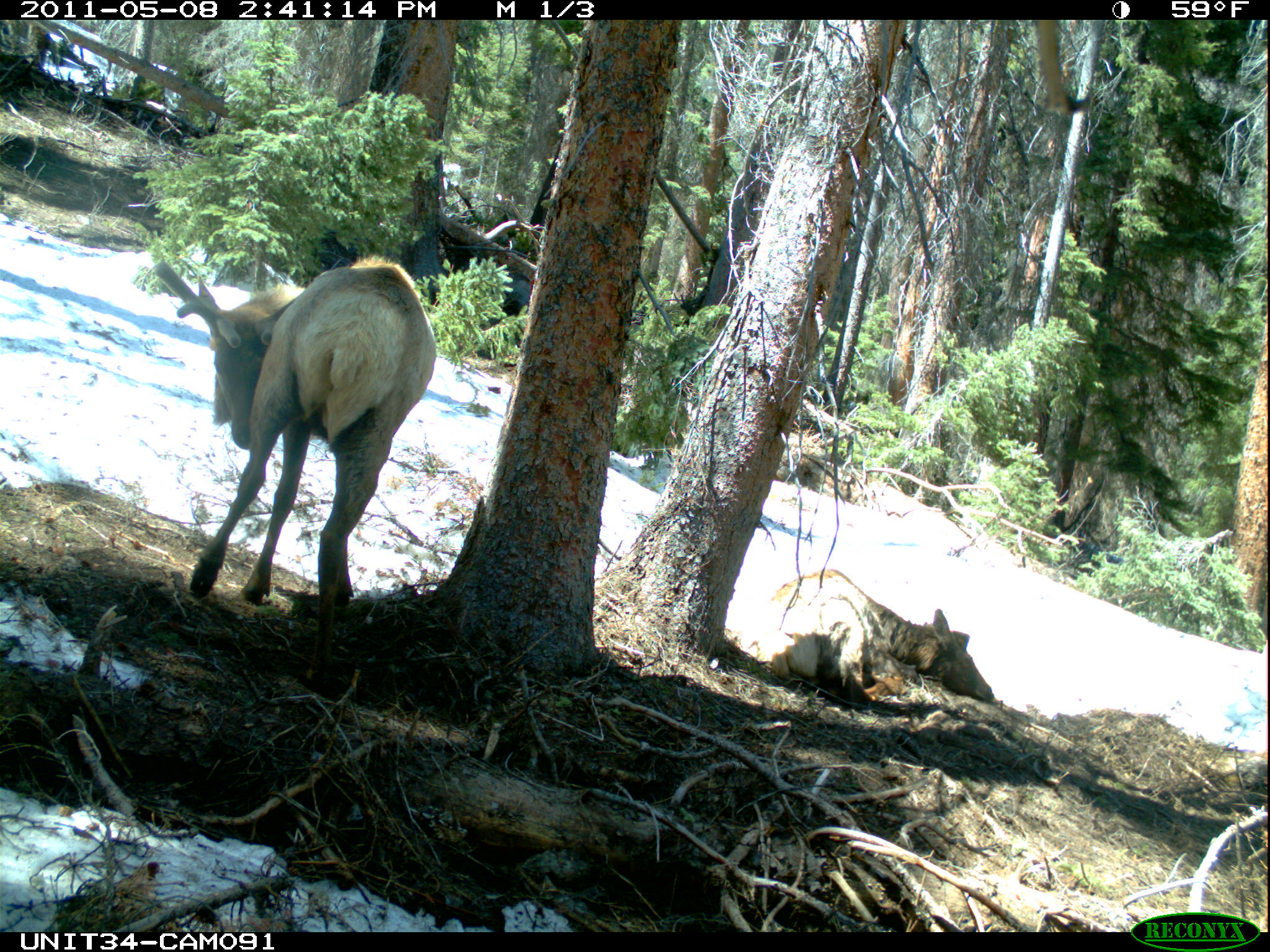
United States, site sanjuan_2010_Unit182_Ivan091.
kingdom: Animalia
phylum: Chordata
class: Mammalia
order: Artiodactyla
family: Cervidae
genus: Cervus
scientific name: Cervus elaphus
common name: red deer